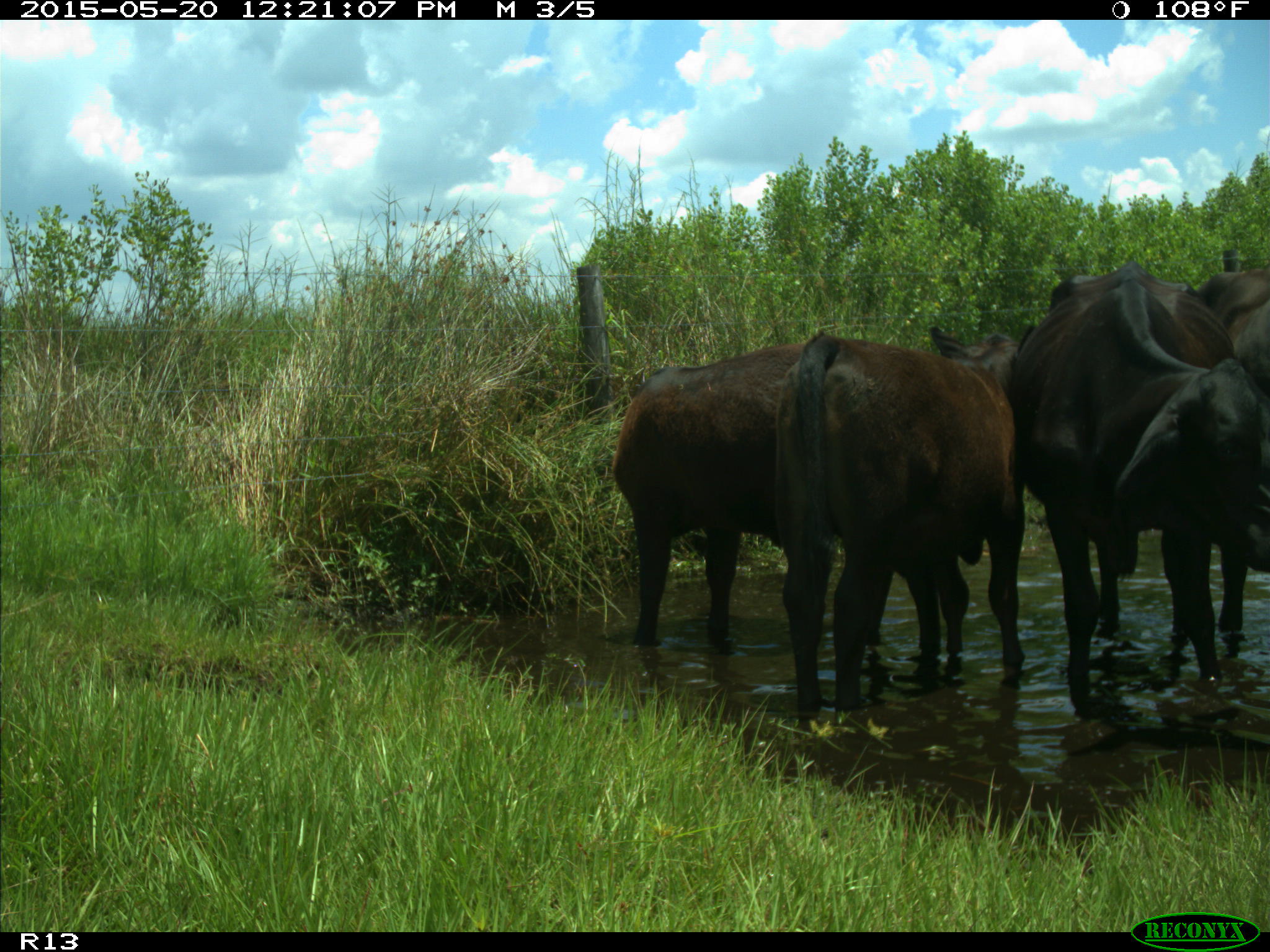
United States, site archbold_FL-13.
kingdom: Animalia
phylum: Chordata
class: Mammalia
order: Artiodactyla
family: Bovidae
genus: Bos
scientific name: Bos taurus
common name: domestic cow